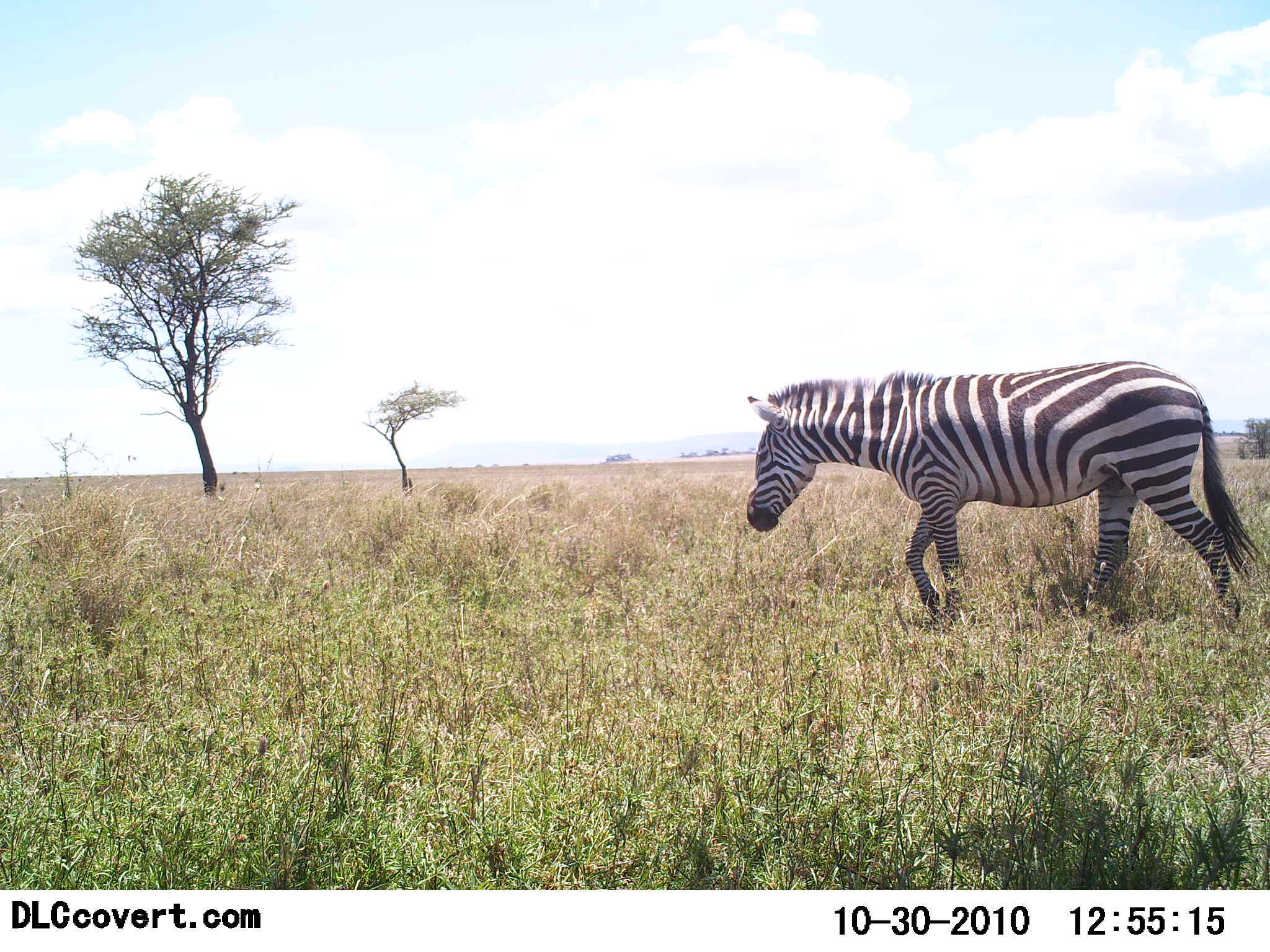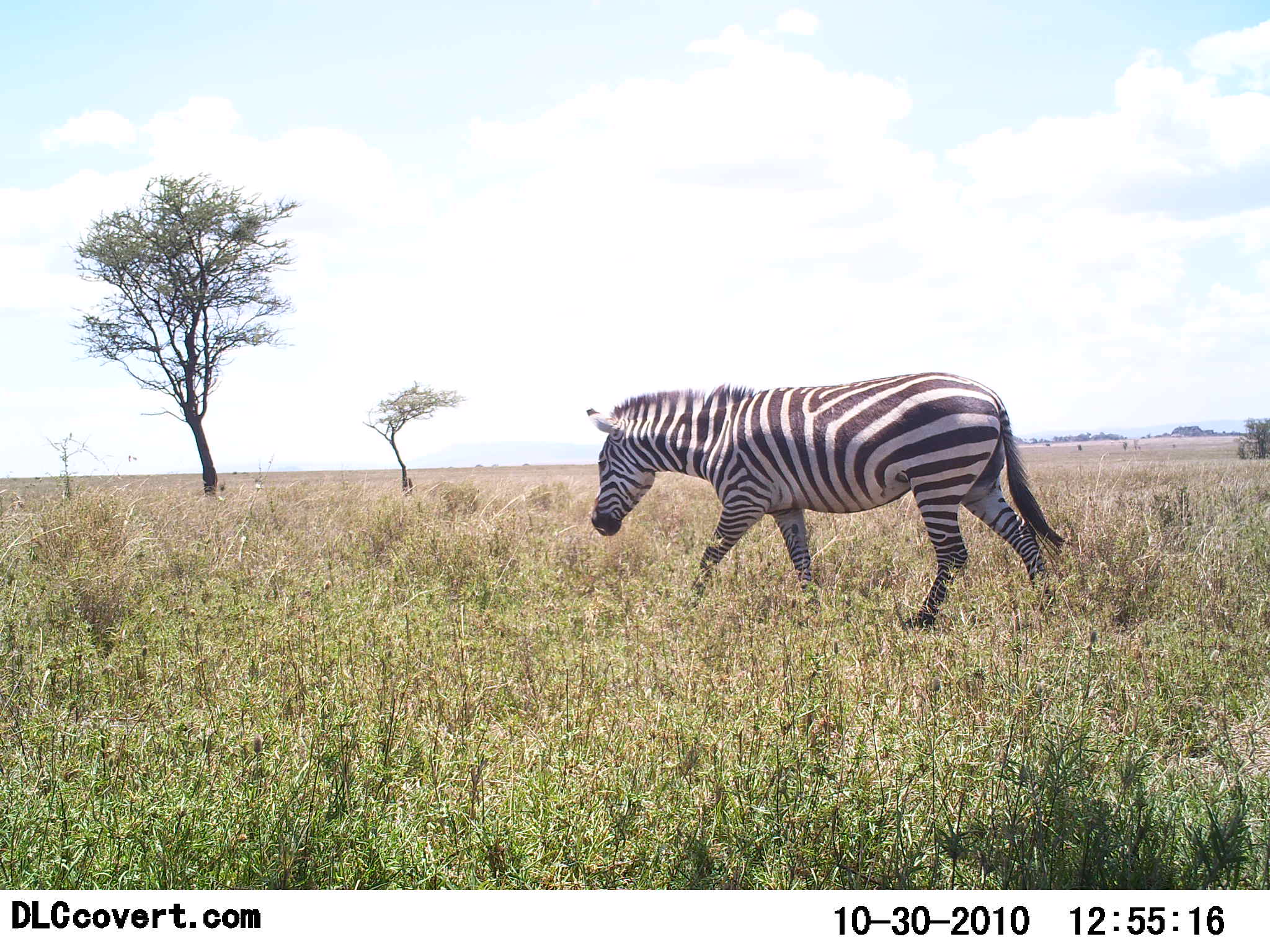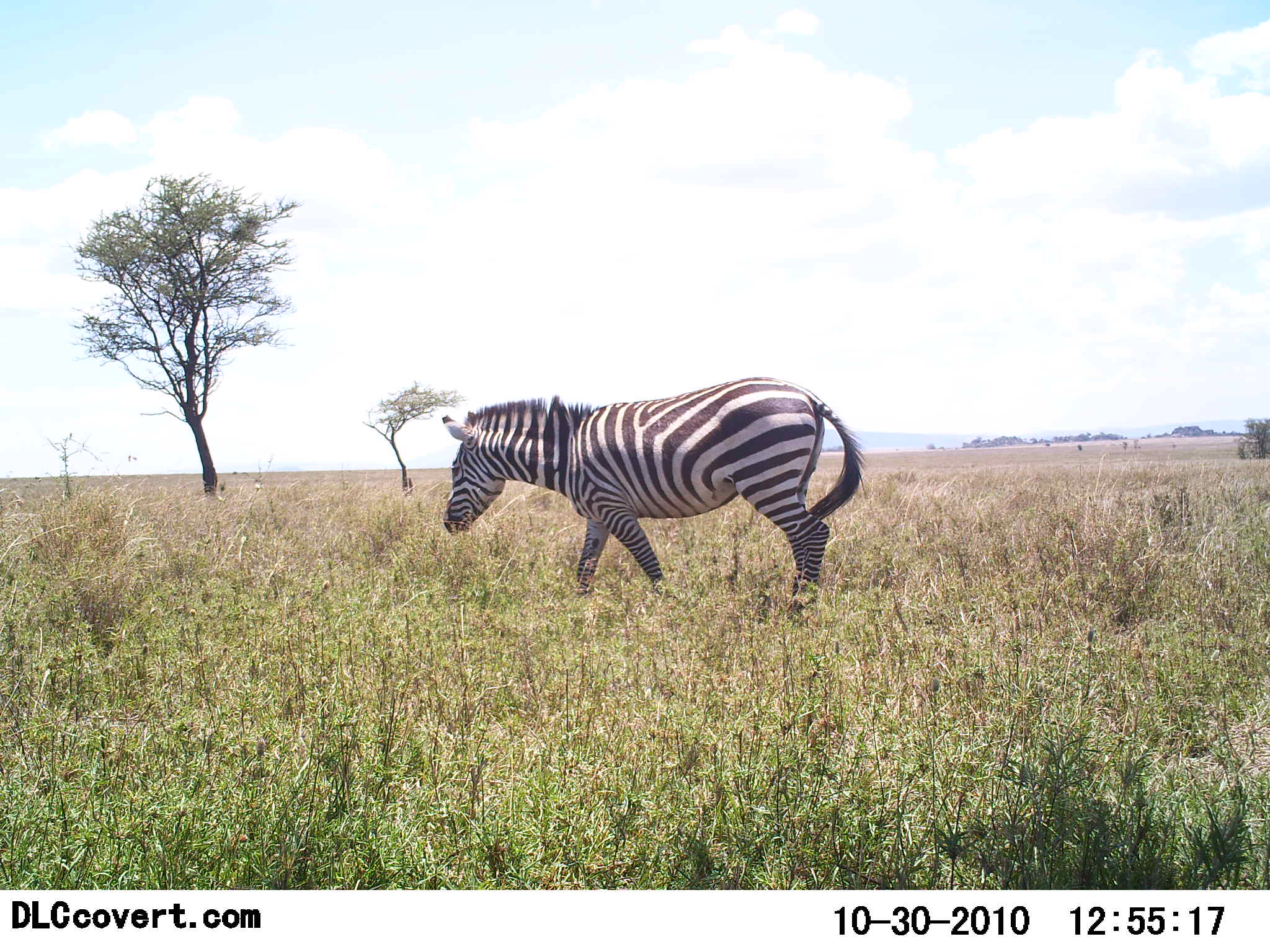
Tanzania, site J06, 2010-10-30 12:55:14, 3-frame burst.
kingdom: Animalia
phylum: Chordata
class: Mammalia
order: Perissodactyla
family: Equidae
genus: Equus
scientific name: Equus quagga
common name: plains zebra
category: zebra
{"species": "zebra (plains zebra) (Equus quagga)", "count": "1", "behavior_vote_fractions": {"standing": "0%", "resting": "0%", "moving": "100%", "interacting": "0%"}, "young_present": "0%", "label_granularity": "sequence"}